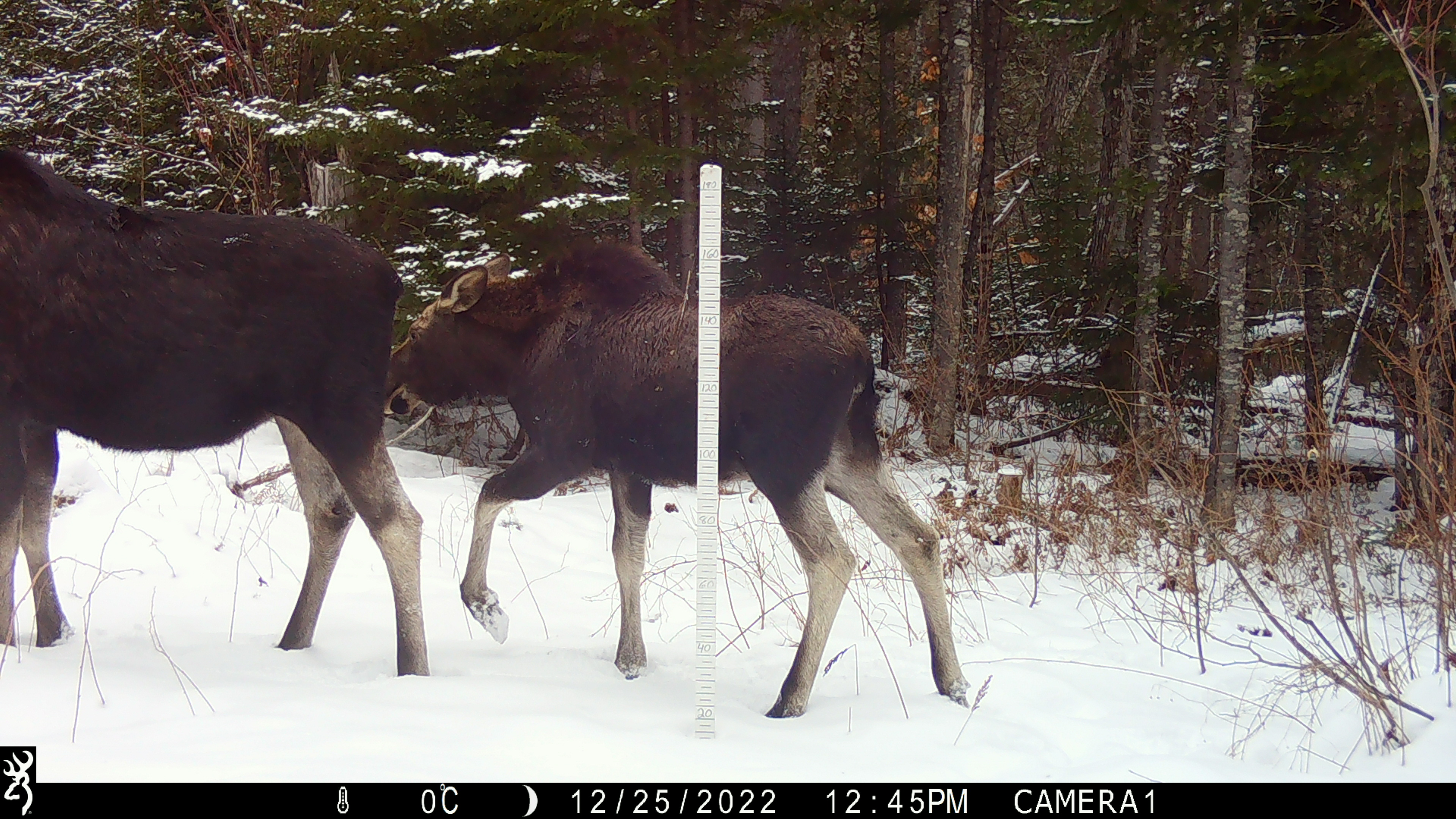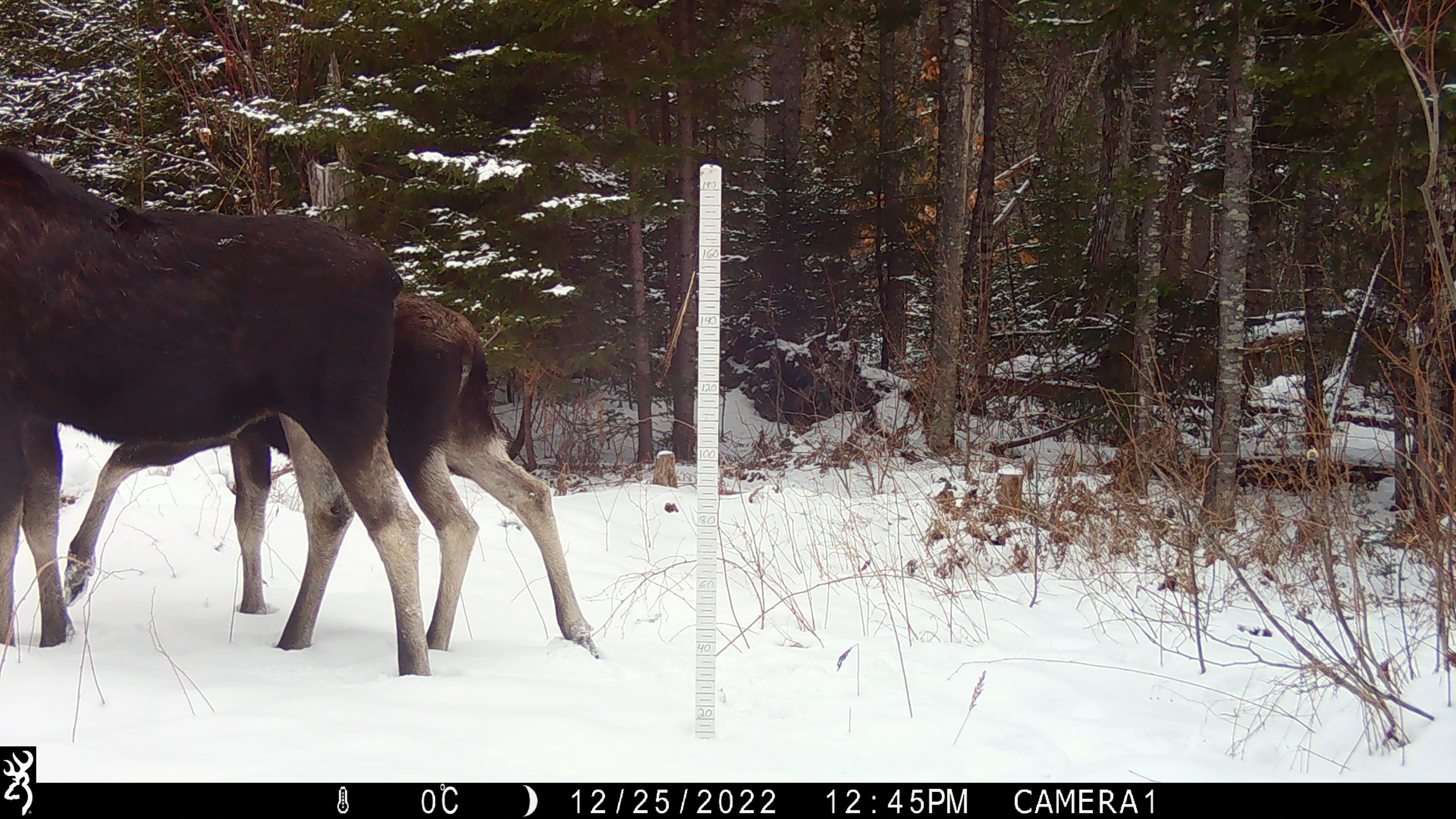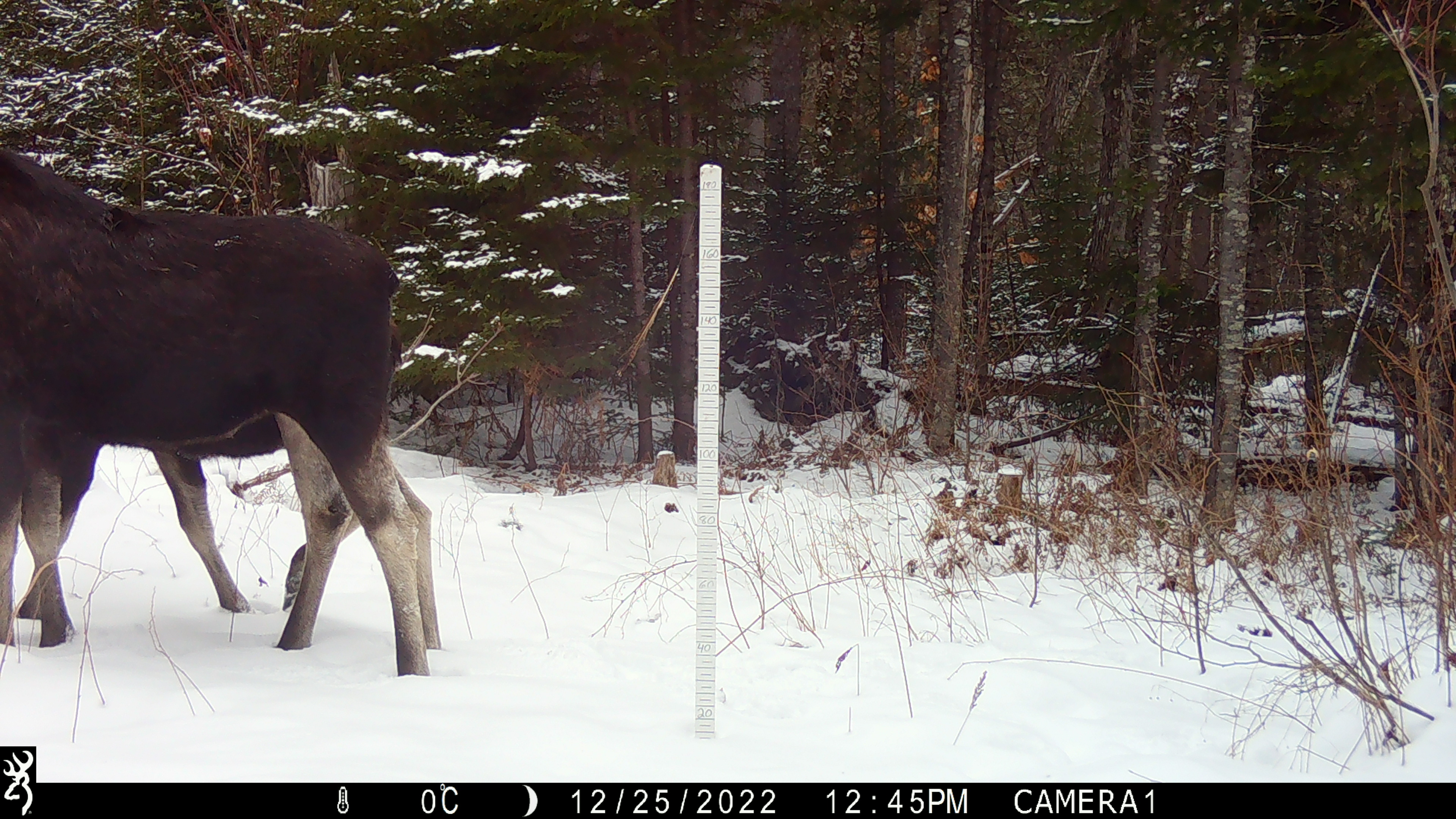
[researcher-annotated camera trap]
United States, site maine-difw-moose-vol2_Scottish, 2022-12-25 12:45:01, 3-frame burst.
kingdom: Animalia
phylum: Chordata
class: Mammalia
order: Artiodactyla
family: Cervidae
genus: Alces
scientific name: Alces alces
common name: moose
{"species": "moose (Alces alces)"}